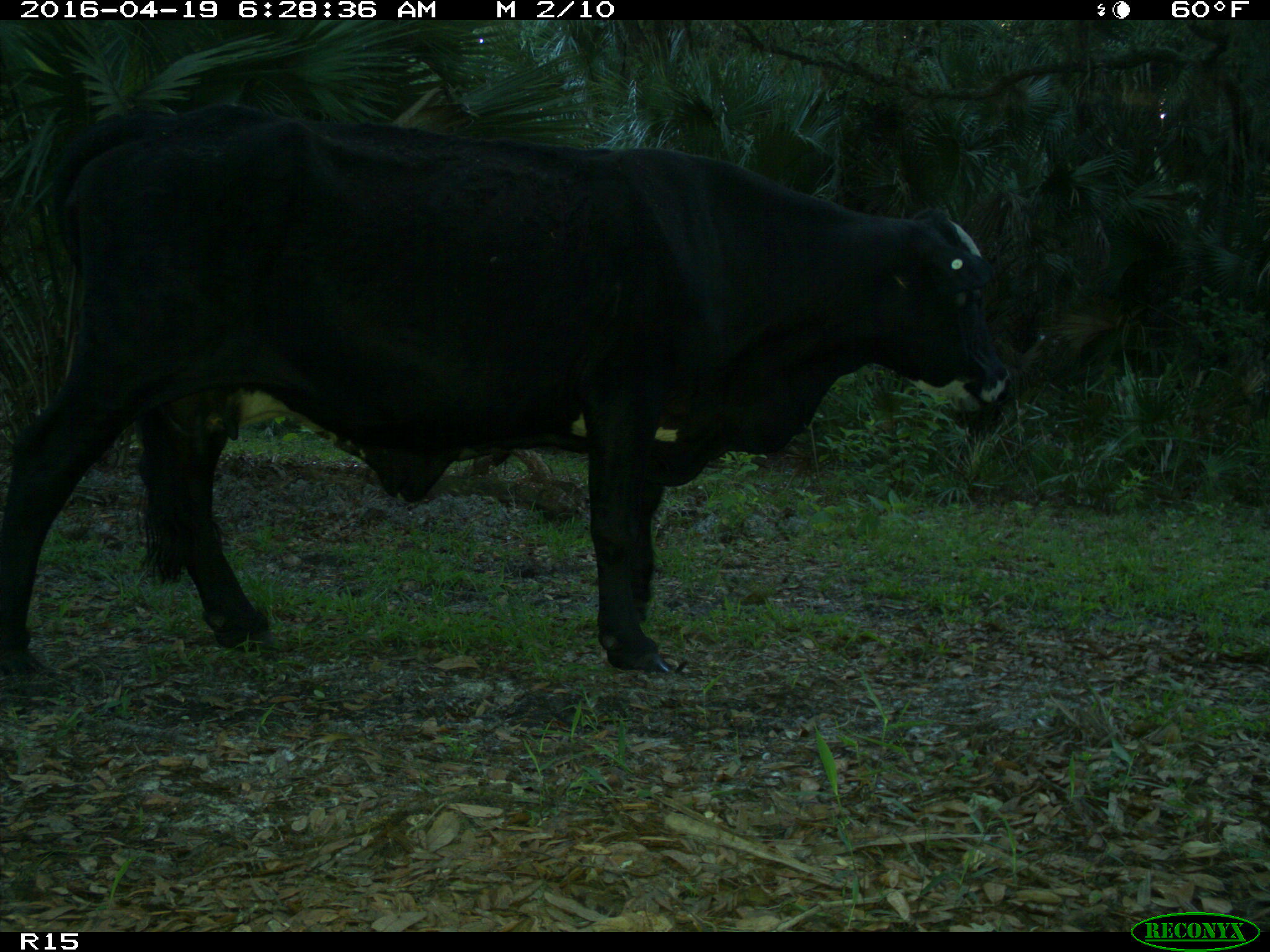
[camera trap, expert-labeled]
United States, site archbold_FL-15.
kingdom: Animalia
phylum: Chordata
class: Mammalia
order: Artiodactyla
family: Bovidae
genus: Bos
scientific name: Bos taurus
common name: domestic cow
Bos taurus (domestic cow).